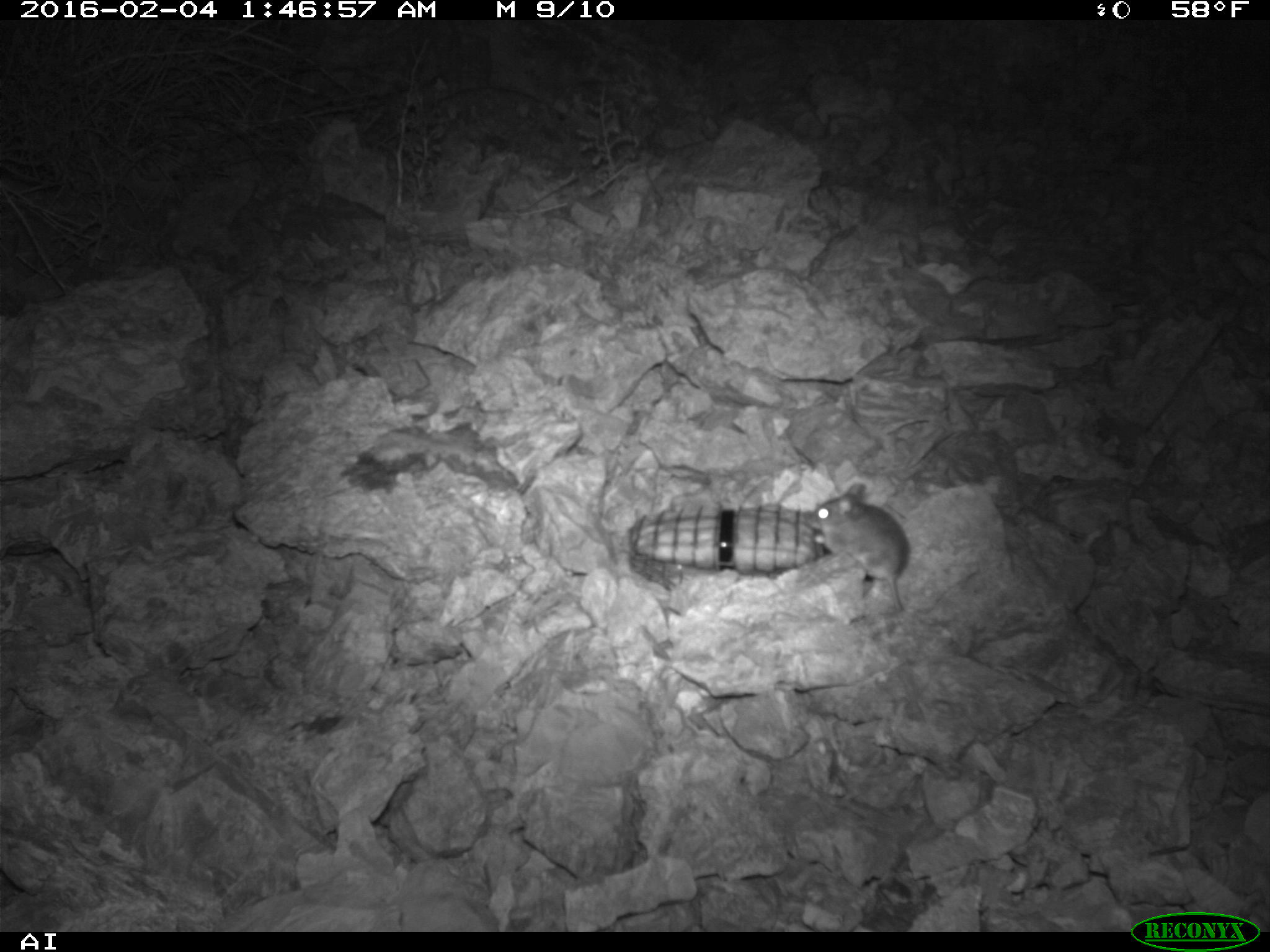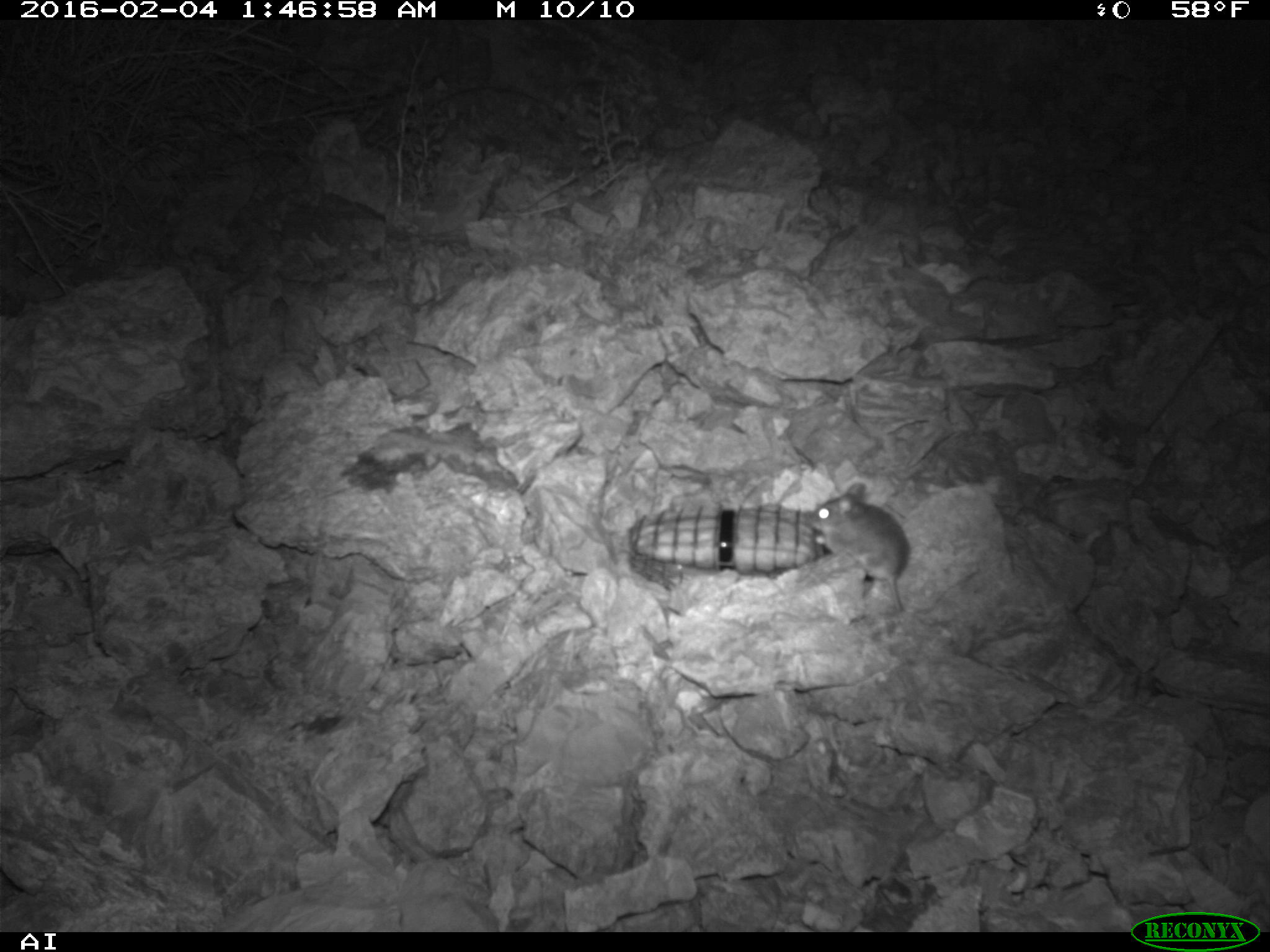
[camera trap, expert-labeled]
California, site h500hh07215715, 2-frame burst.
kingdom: Animalia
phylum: Chordata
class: Mammalia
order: Rodentia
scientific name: Rodentia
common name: rodent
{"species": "rodent (Rodentia)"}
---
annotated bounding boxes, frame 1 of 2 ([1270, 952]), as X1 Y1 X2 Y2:
rodent: 807 482 909 612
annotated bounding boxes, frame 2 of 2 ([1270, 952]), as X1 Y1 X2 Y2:
rodent: 810 482 910 610